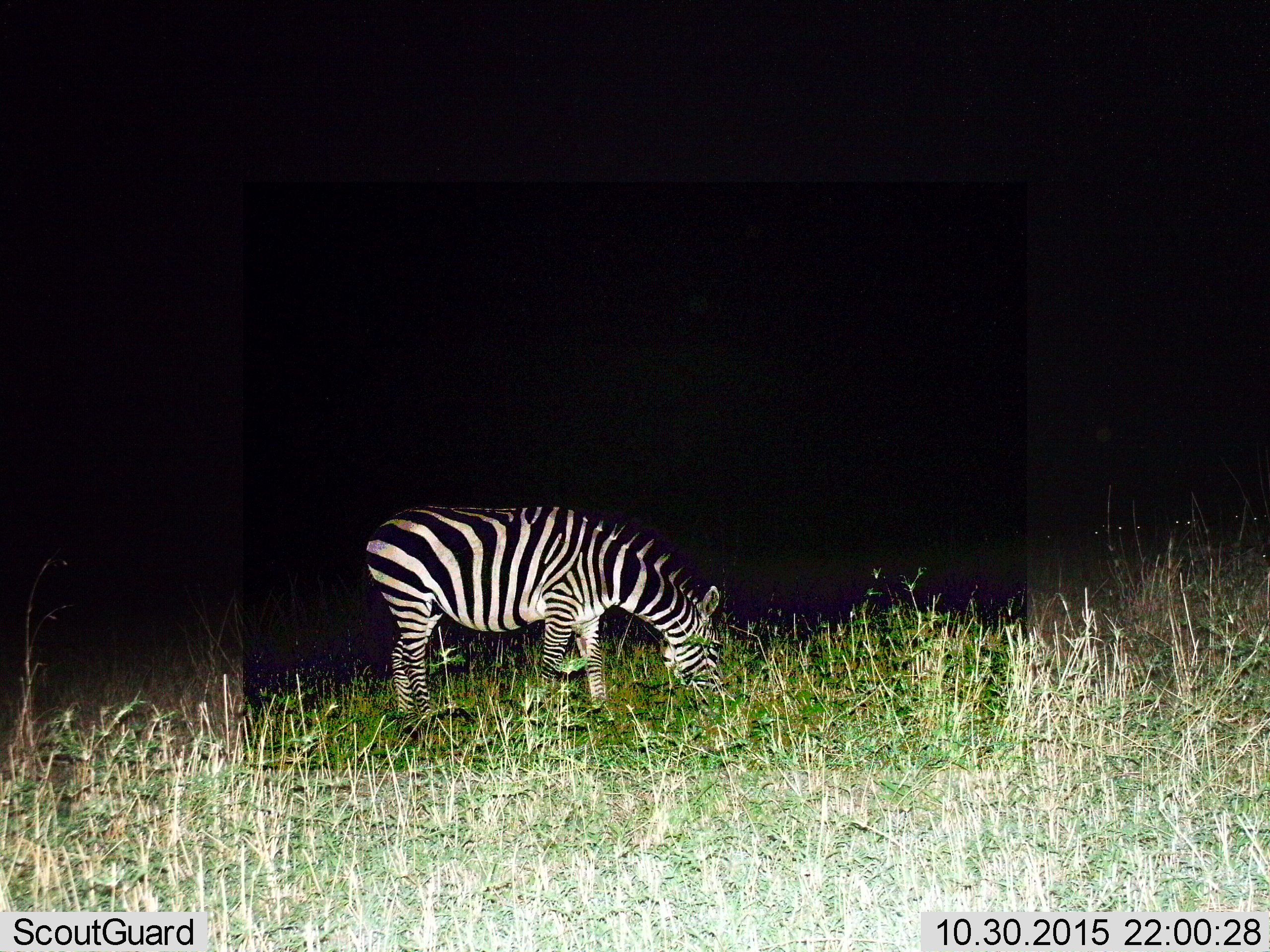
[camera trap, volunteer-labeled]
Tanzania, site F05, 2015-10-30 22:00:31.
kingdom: Animalia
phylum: Chordata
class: Mammalia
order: Perissodactyla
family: Equidae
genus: Equus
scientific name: Equus quagga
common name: plains zebra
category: zebra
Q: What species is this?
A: Zebra (plains zebra) (Equus quagga).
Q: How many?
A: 1.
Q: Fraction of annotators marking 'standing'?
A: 40%.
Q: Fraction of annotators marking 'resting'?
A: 0%.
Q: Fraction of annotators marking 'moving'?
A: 10%.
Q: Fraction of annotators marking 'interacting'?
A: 0%.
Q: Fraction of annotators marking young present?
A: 5%.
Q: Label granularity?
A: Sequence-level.